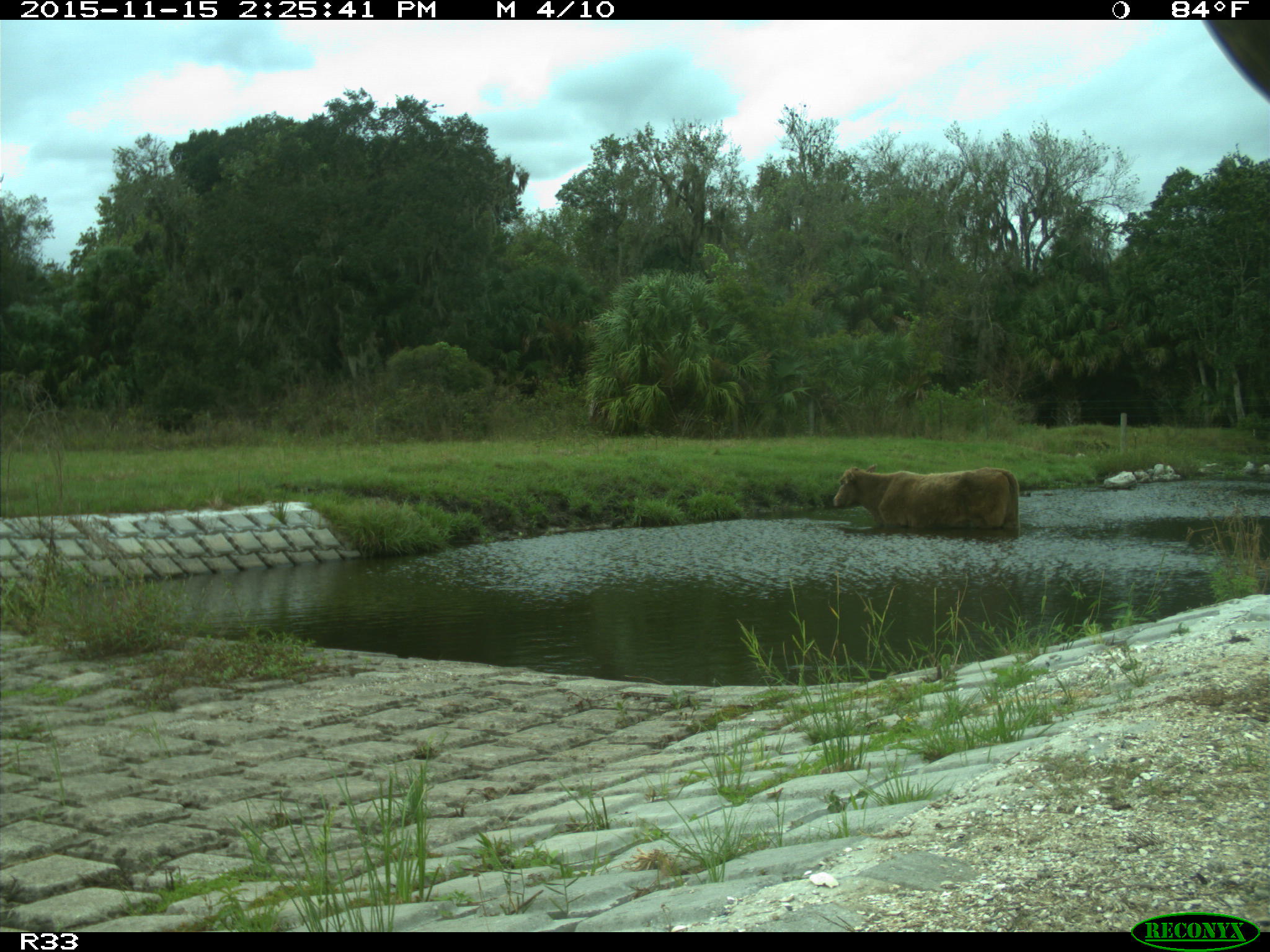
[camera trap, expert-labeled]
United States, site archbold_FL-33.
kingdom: Animalia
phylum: Chordata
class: Mammalia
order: Artiodactyla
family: Bovidae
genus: Bos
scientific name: Bos taurus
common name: domestic cow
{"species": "Bos taurus (domestic cow)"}